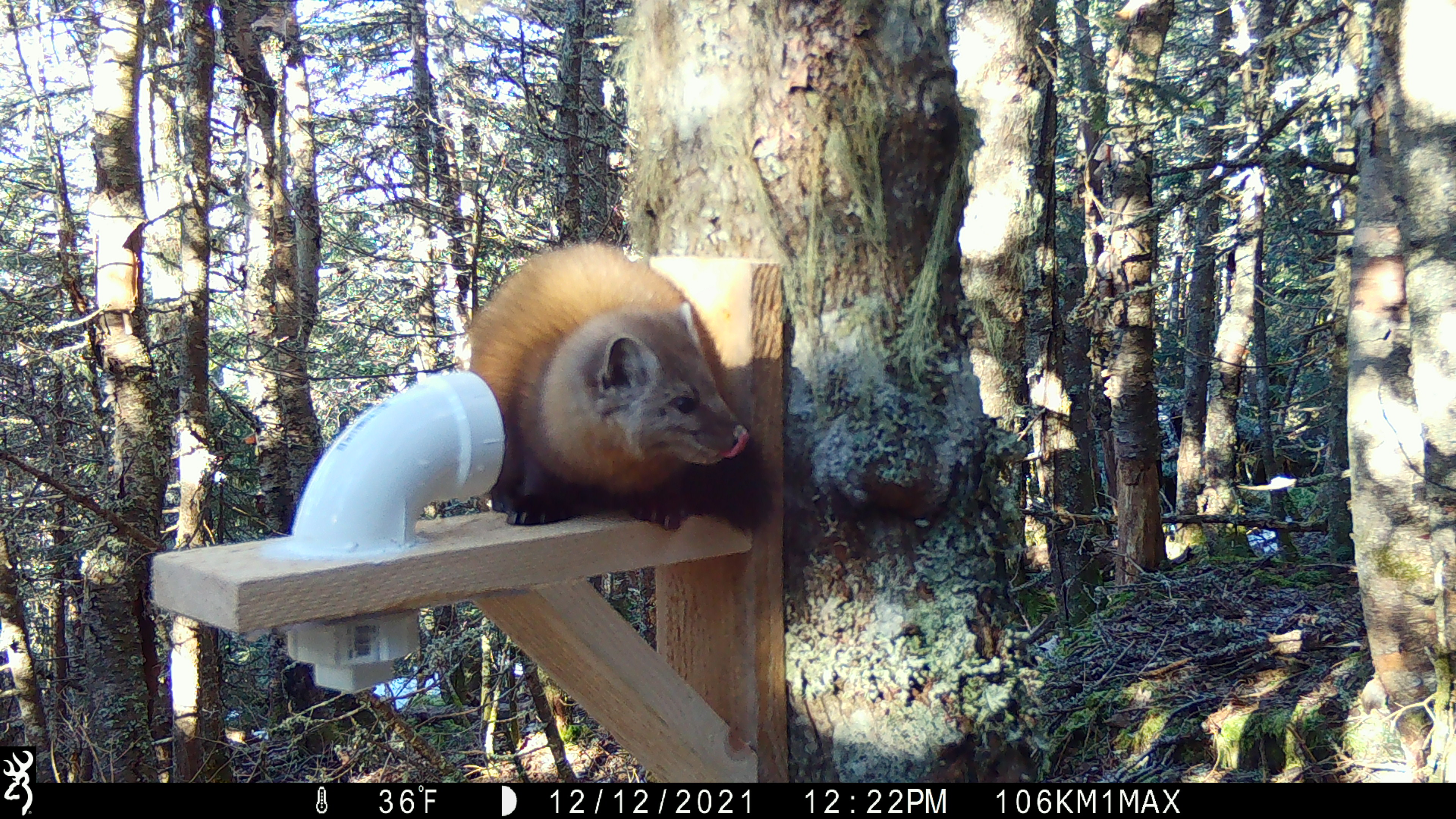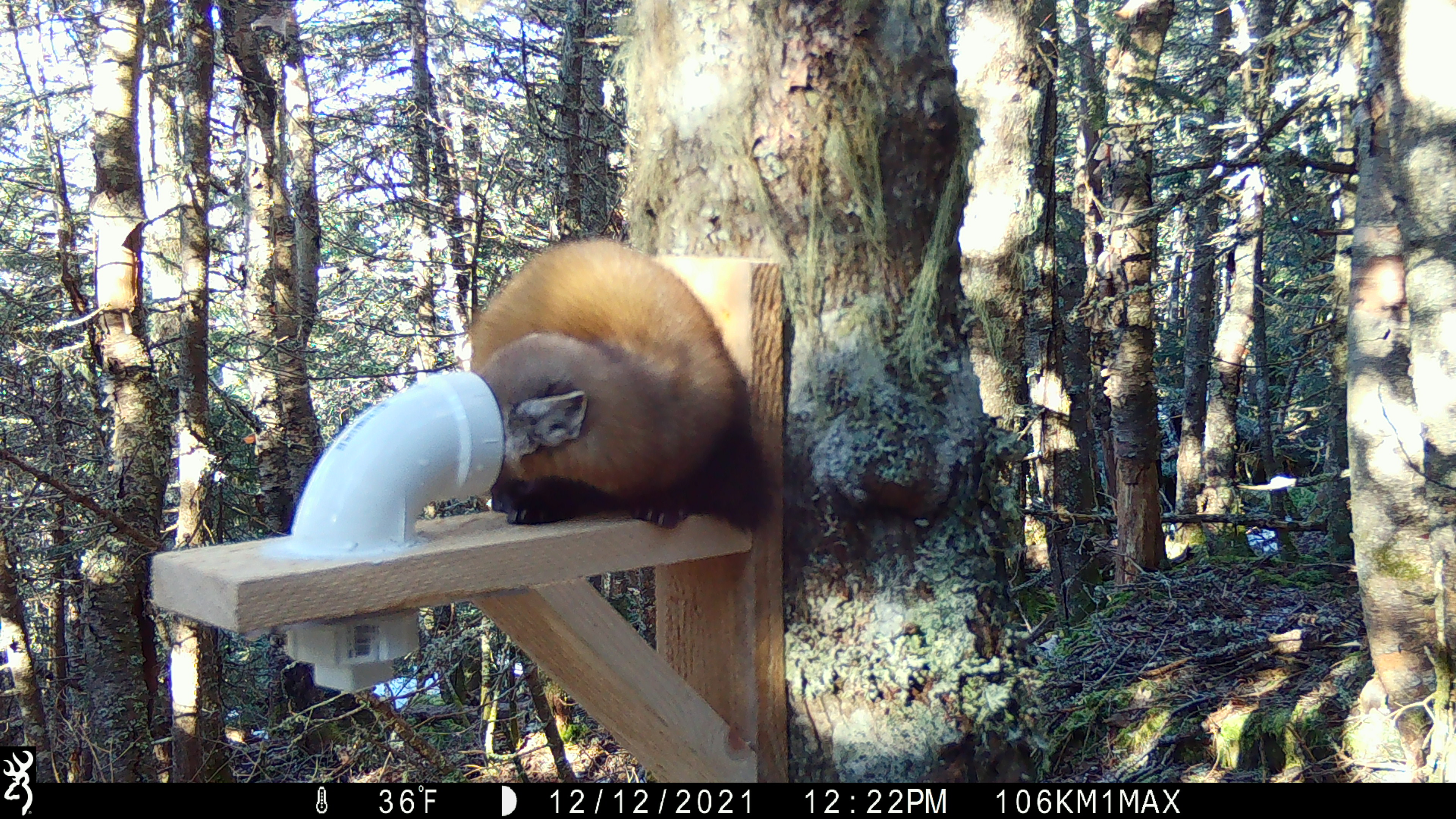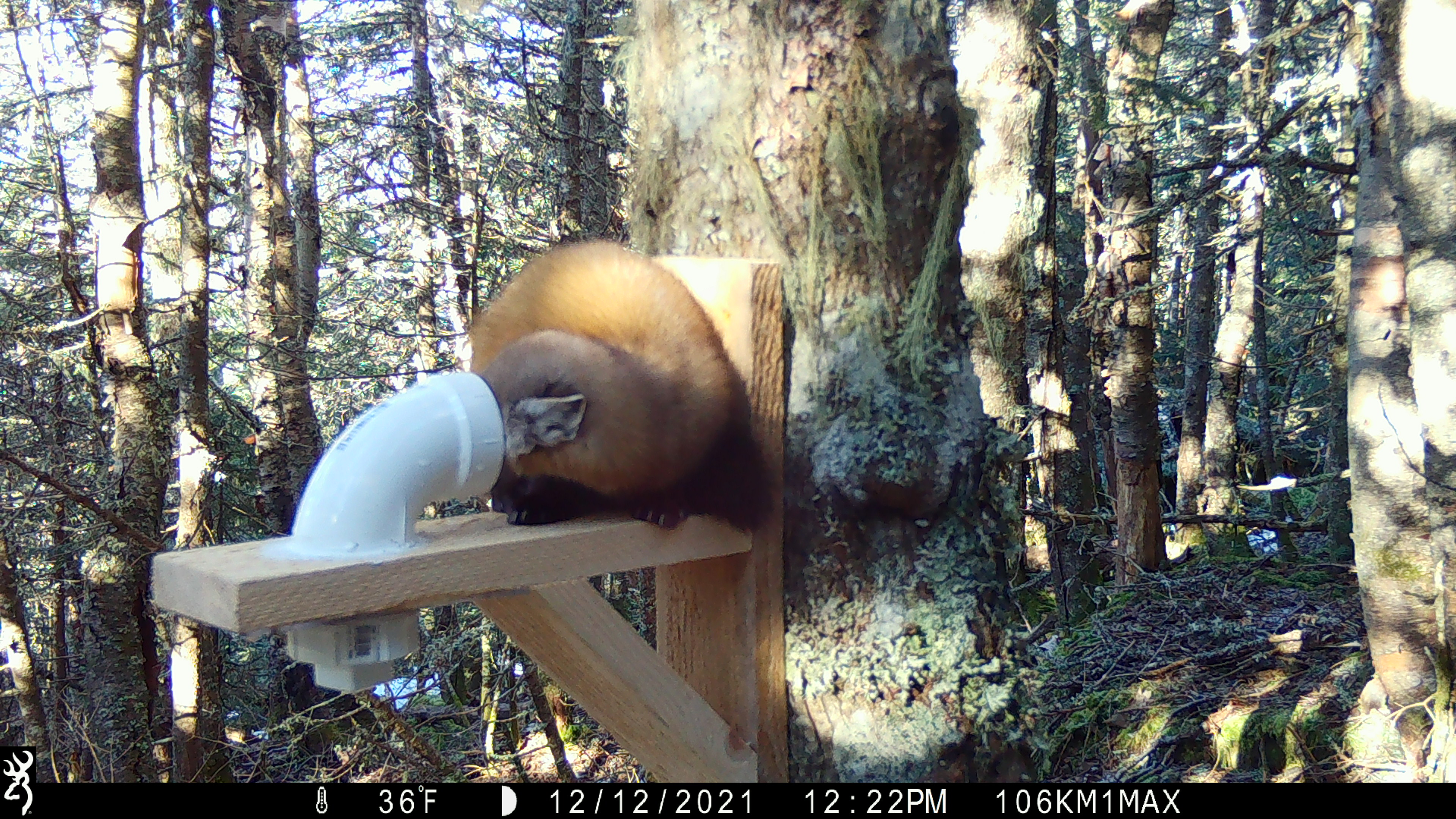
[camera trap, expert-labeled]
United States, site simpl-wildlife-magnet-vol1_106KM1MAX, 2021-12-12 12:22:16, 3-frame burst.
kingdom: Animalia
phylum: Chordata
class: Mammalia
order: Carnivora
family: Mustelidae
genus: Martes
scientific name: Martes americana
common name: american marten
American marten (Martes americana).